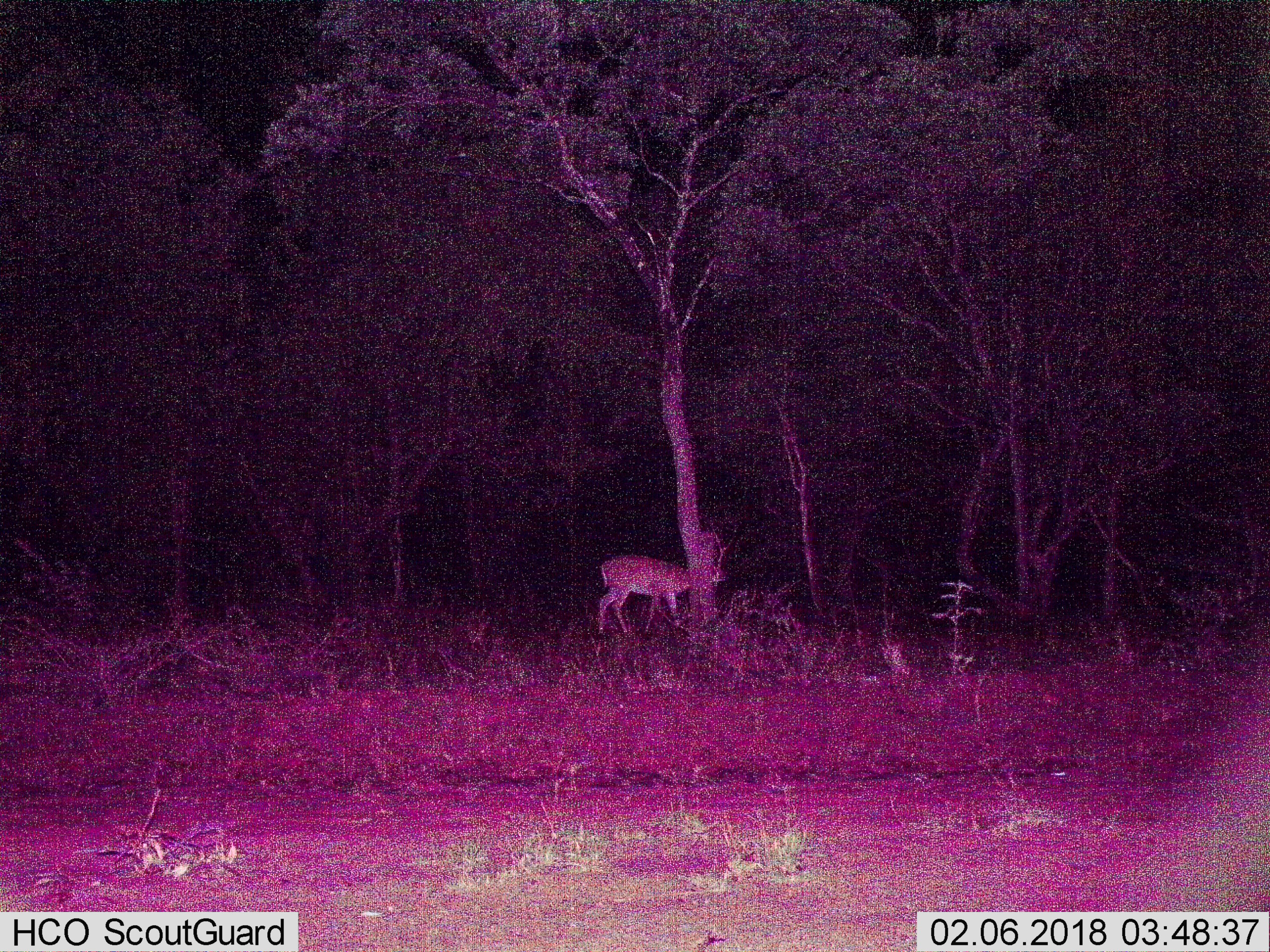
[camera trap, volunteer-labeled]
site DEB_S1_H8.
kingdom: Animalia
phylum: Chordata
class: Mammalia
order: Artiodactyla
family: Bovidae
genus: Aepyceros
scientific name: Aepyceros melampus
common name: impala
Impala (Aepyceros melampus), count 1. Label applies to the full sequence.